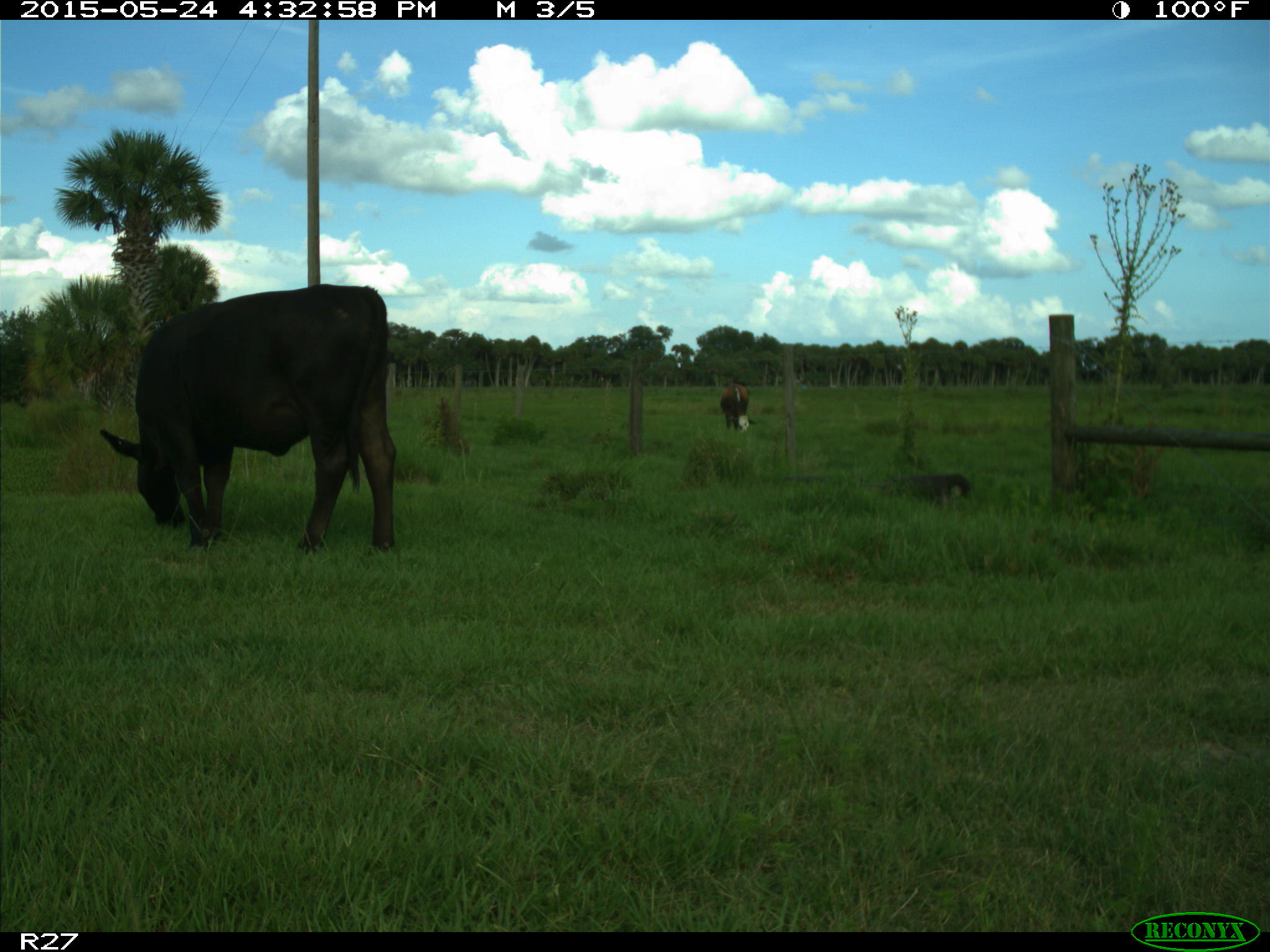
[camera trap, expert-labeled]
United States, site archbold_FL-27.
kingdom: Animalia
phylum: Chordata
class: Mammalia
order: Artiodactyla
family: Bovidae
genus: Bos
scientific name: Bos taurus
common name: domestic cow